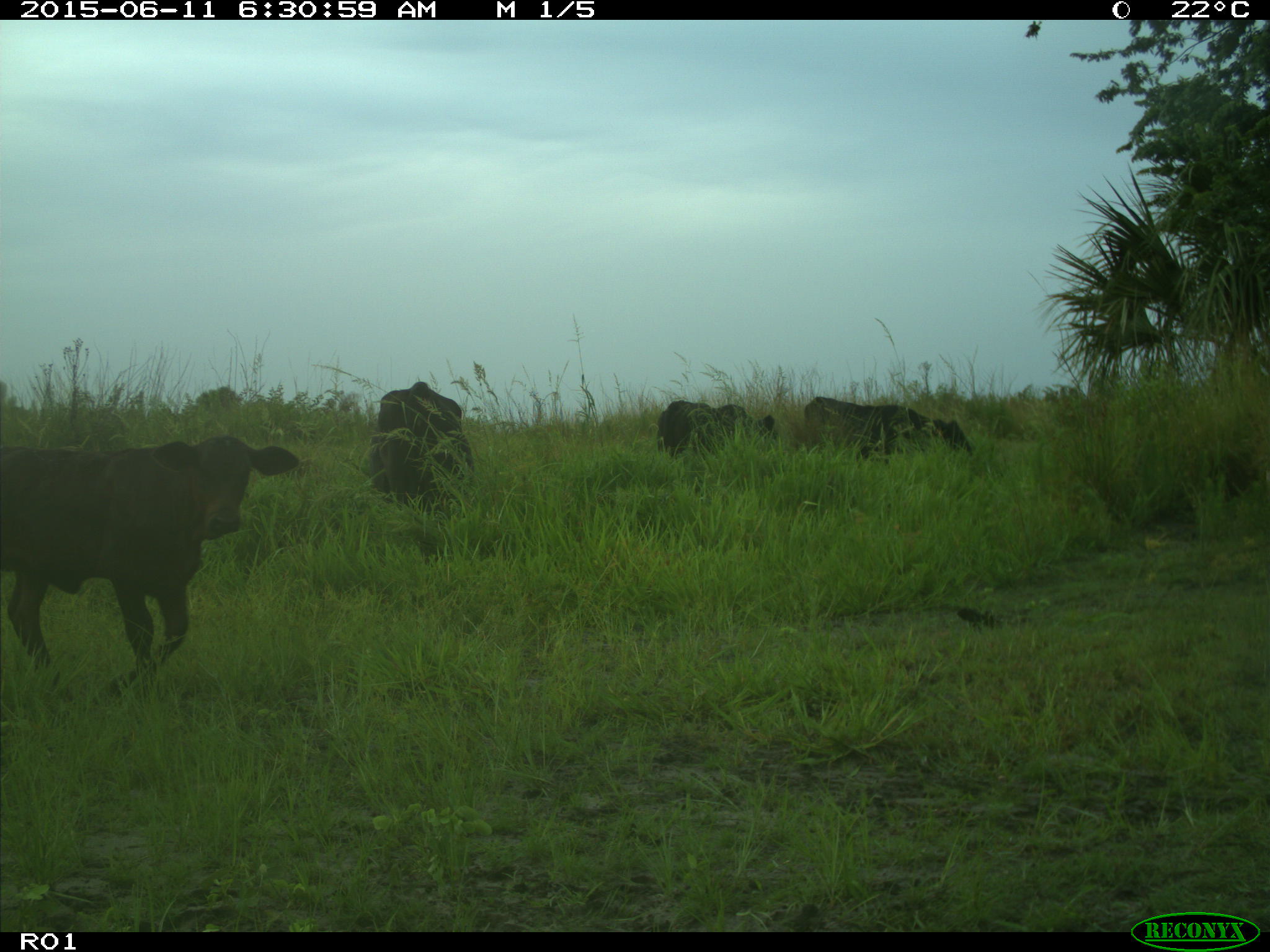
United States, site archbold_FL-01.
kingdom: Animalia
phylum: Chordata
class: Mammalia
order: Artiodactyla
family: Bovidae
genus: Bos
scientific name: Bos taurus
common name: domestic cow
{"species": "Bos taurus (domestic cow)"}